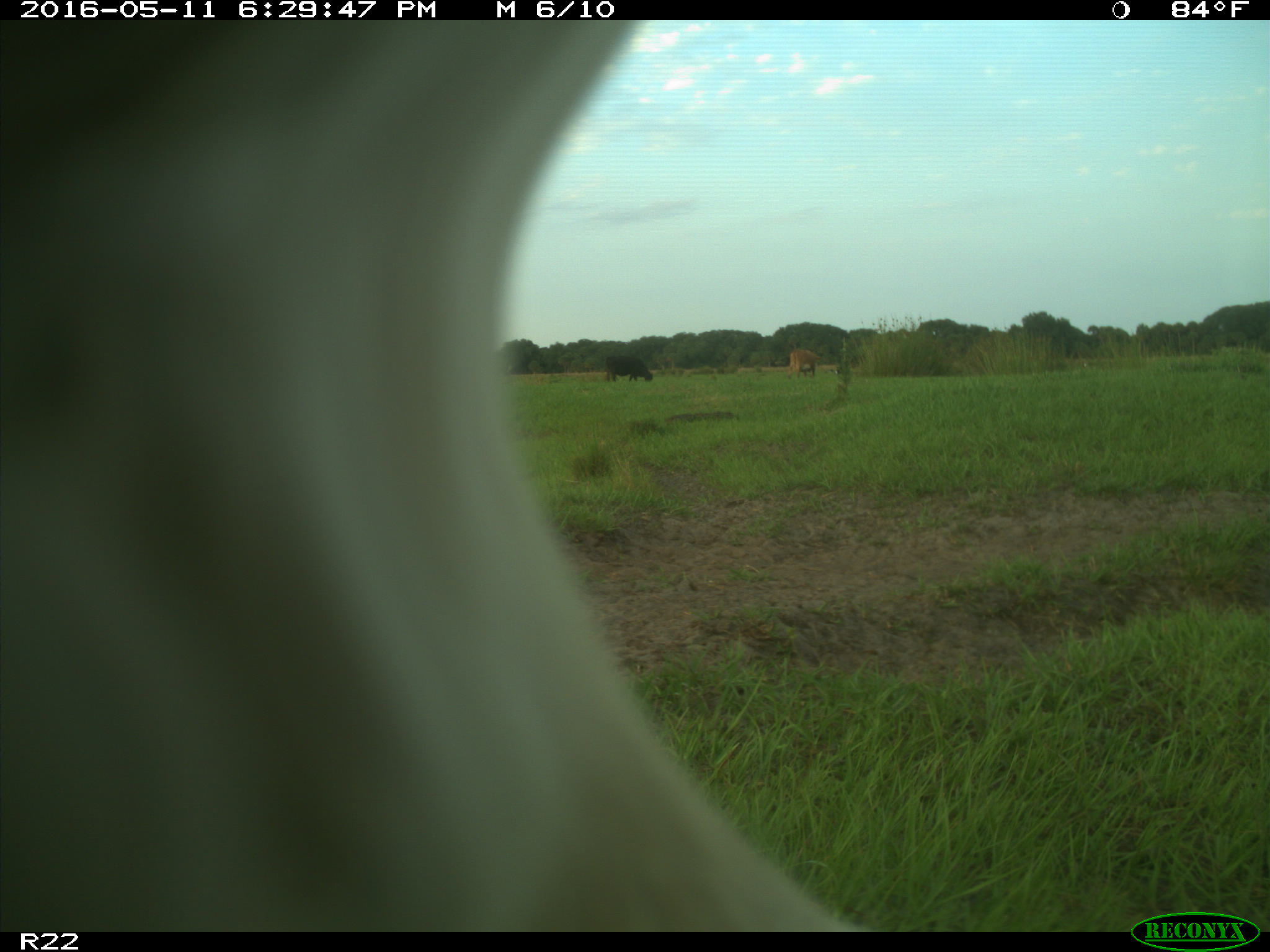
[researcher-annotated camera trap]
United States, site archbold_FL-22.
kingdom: Animalia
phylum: Chordata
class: Mammalia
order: Artiodactyla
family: Bovidae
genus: Bos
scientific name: Bos taurus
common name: domestic cow